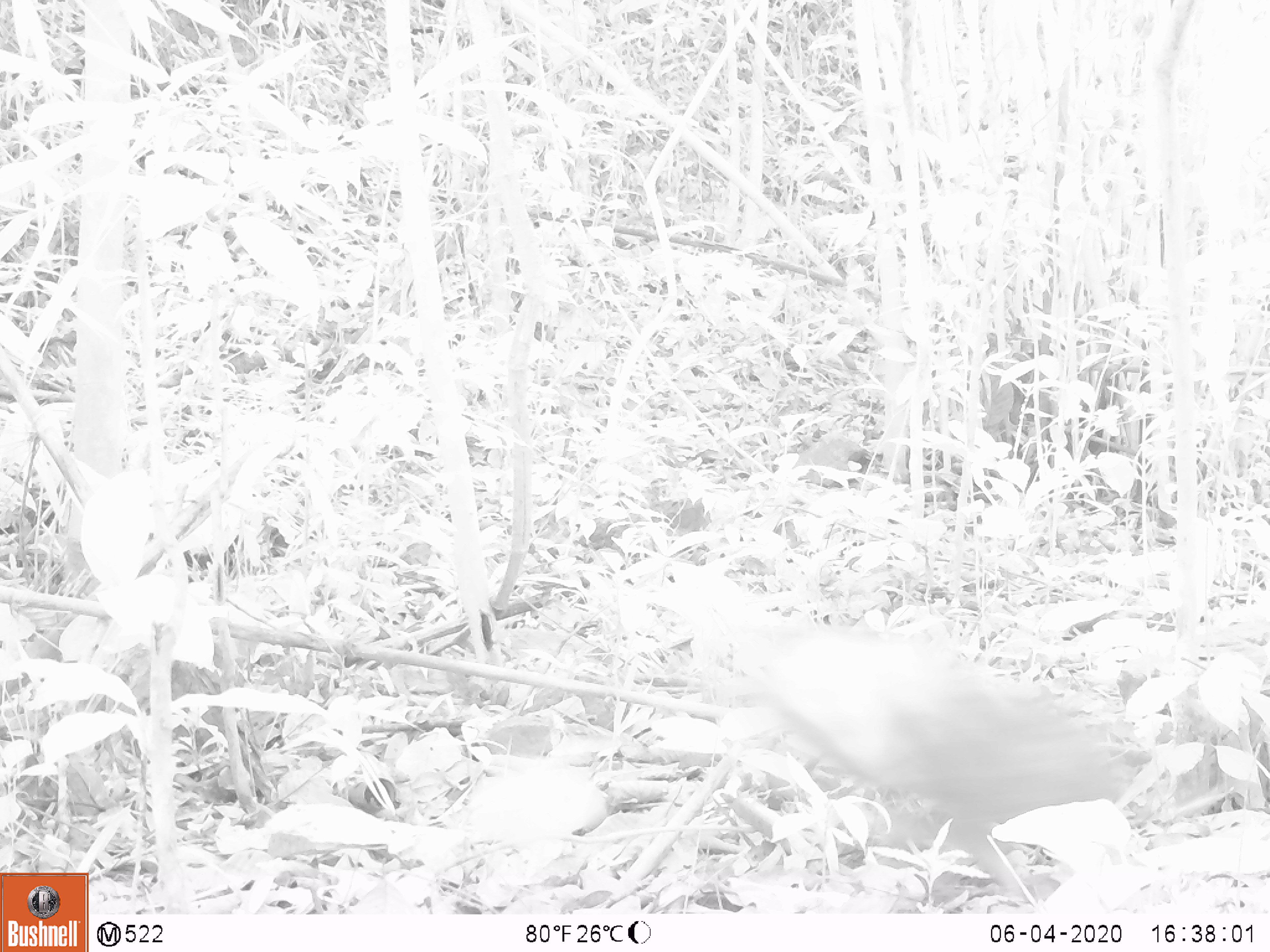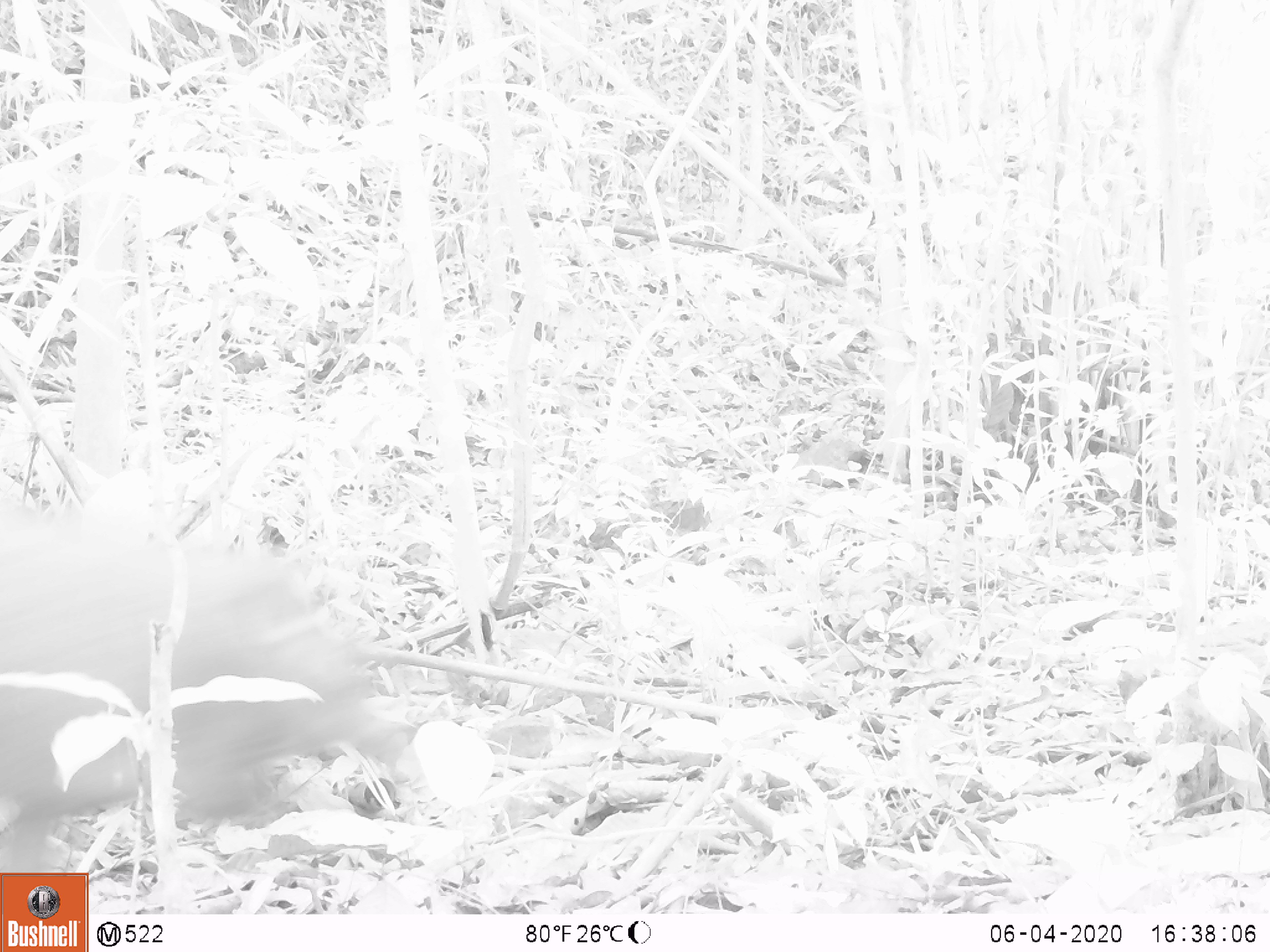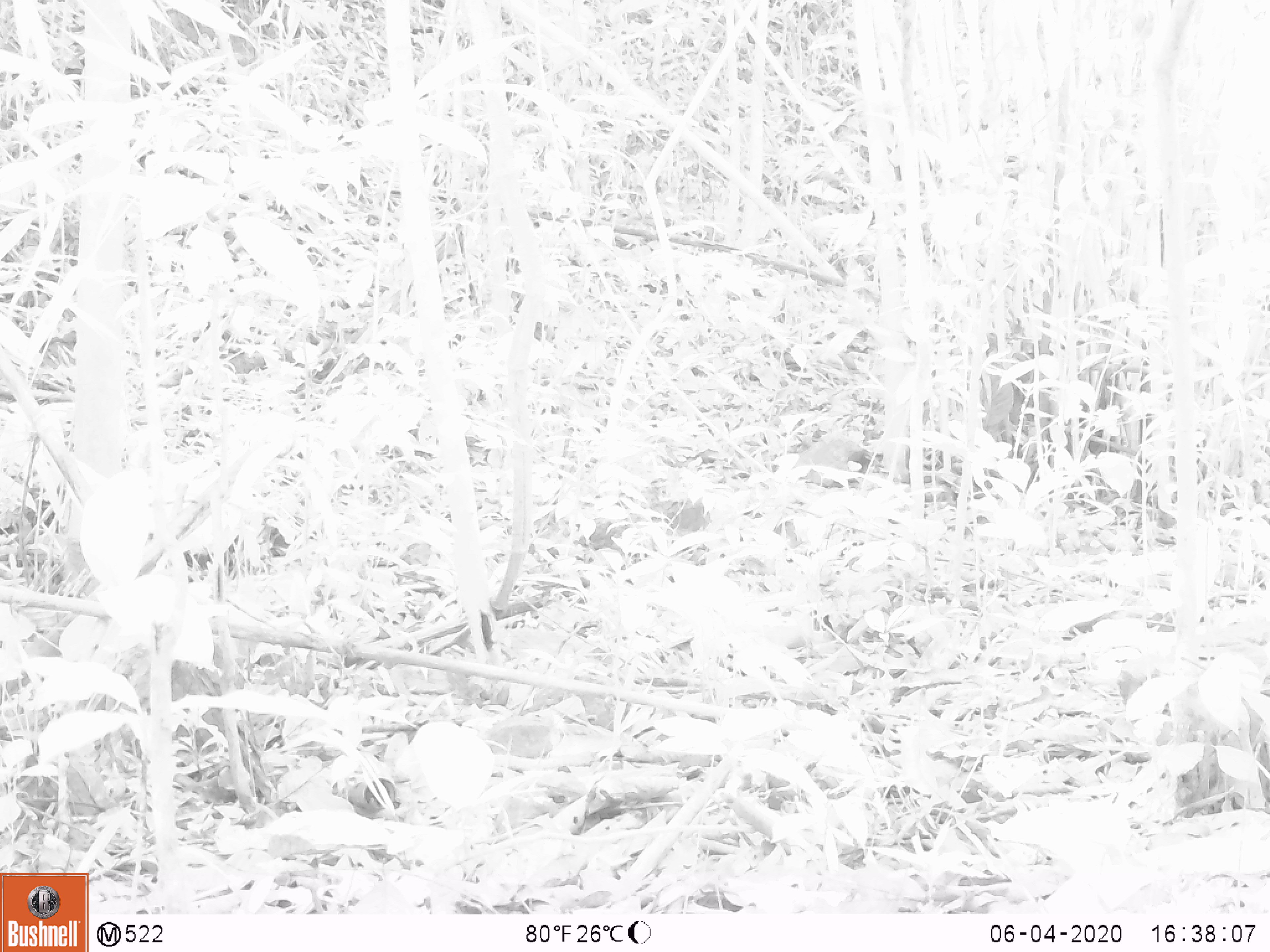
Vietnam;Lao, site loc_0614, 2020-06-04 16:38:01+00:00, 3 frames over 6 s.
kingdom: Animalia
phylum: Chordata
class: Mammalia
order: Artiodactyla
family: Suidae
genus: Sus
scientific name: Sus scrofa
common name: eurasian wild pig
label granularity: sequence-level